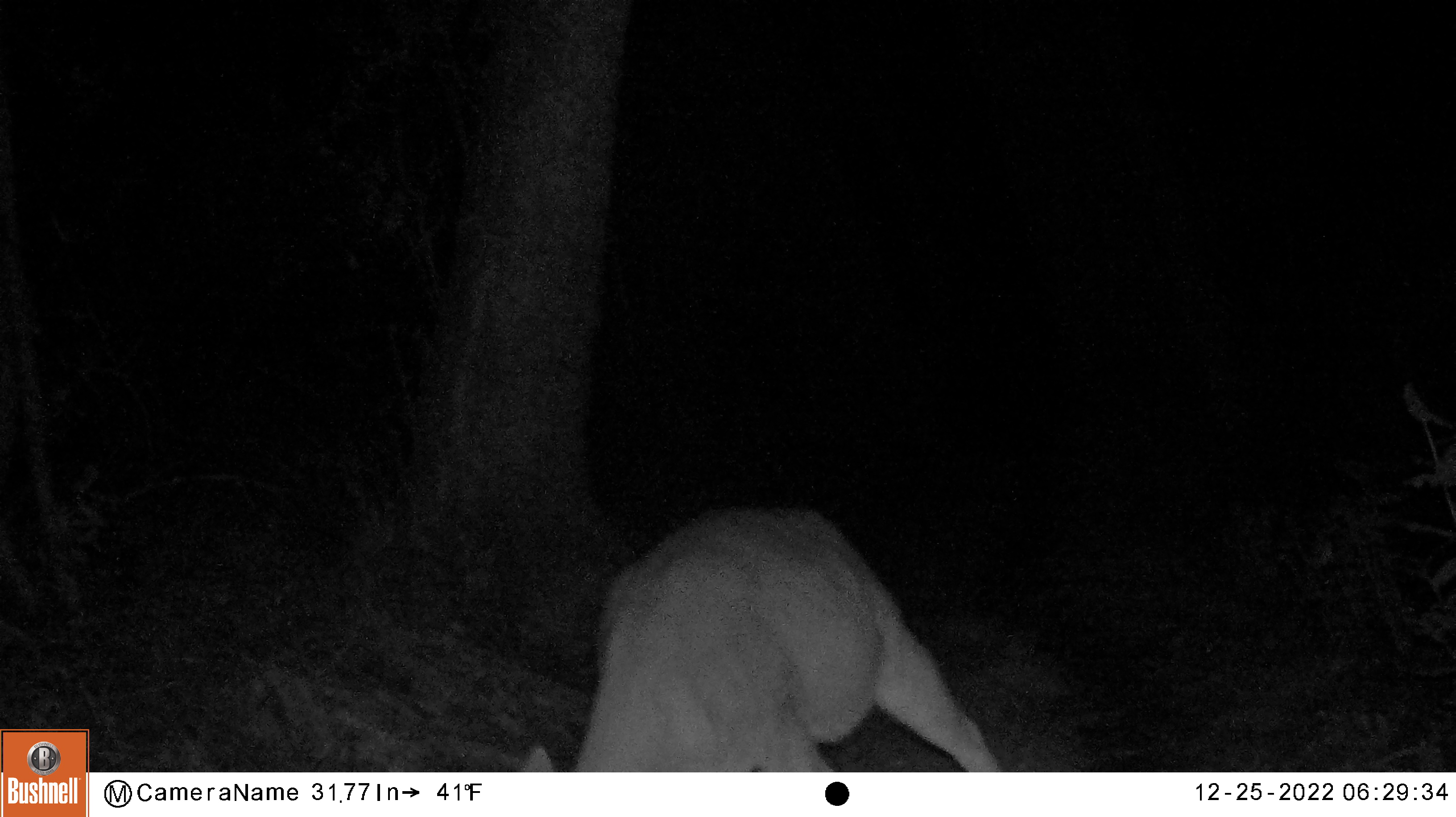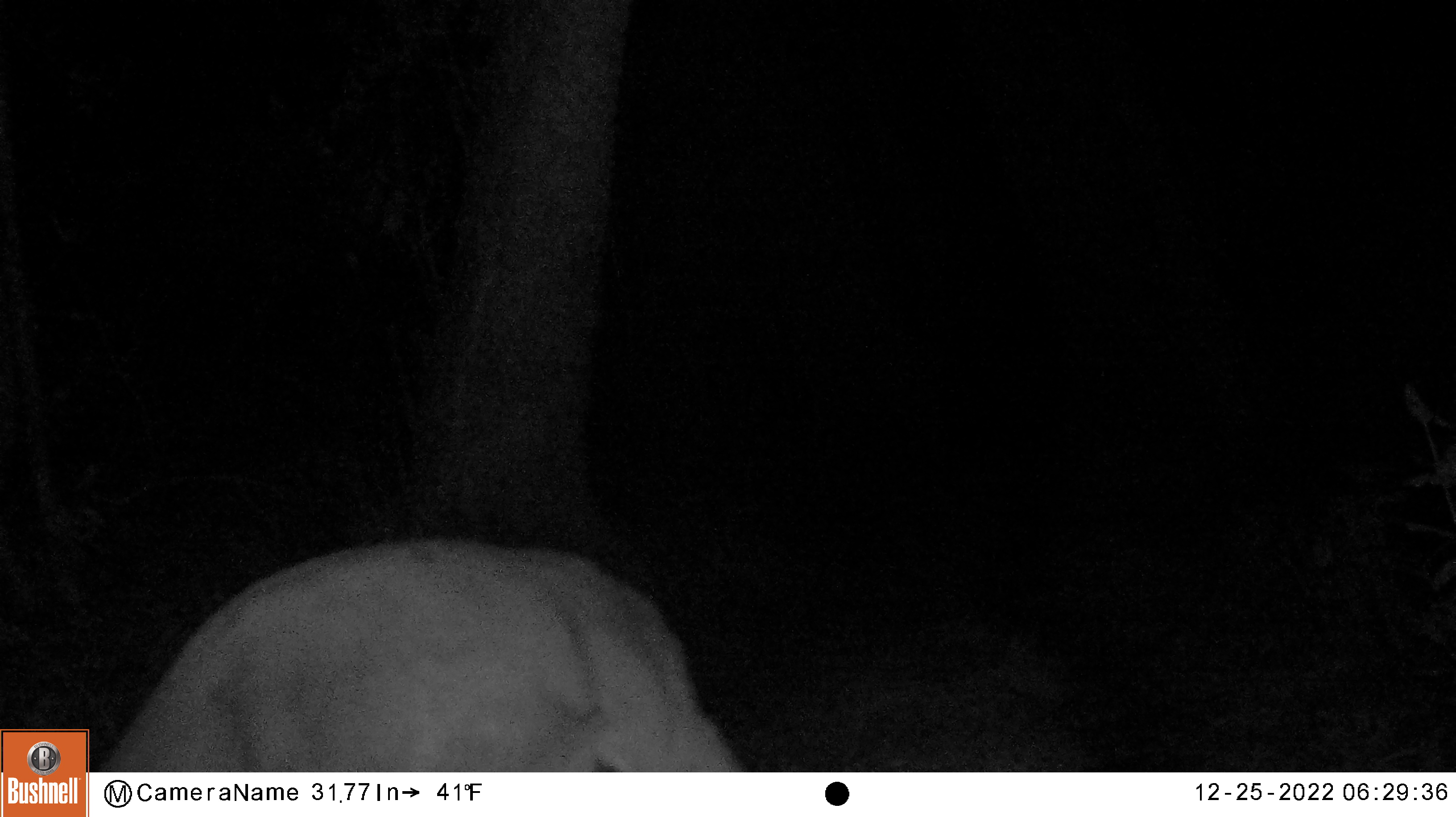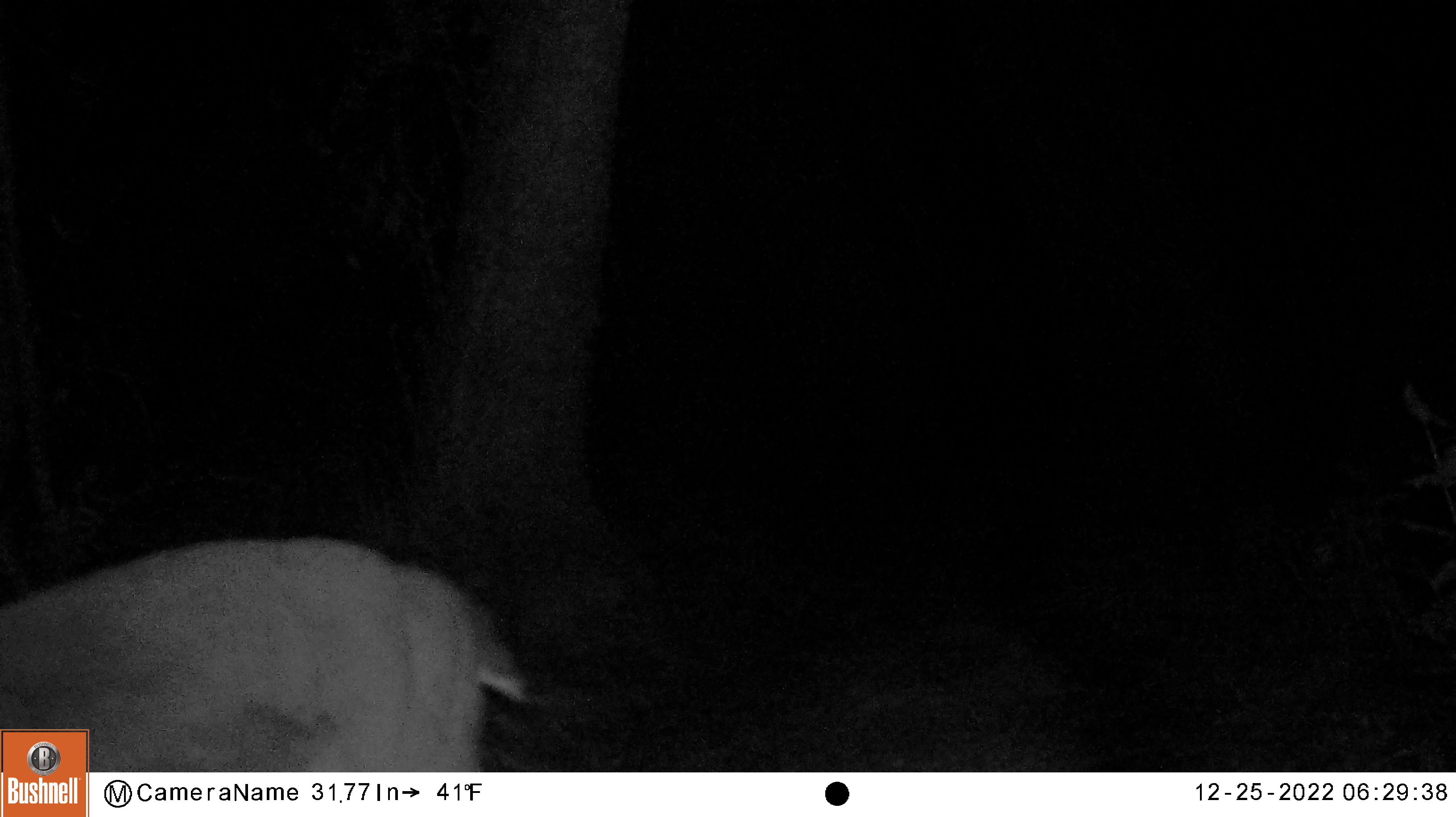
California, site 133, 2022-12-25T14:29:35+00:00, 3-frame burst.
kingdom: Animalia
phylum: Chordata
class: Mammalia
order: Artiodactyla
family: Cervidae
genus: Odocoileus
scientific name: Odocoileus hemionus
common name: mule deer